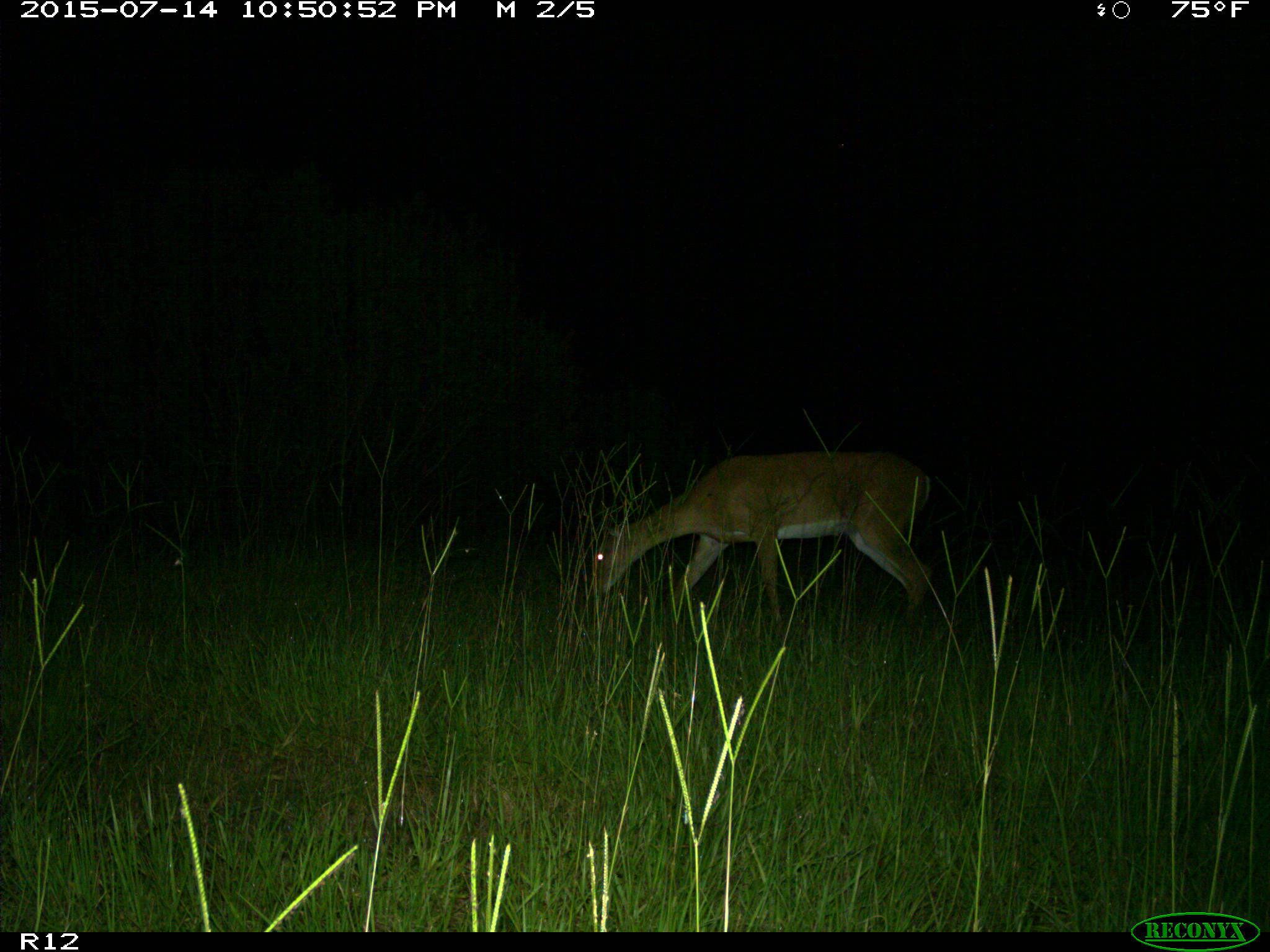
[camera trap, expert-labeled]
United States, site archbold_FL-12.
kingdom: Animalia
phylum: Chordata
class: Mammalia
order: Artiodactyla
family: Cervidae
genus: Odocoileus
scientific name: Odocoileus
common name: deer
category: unidentified deer